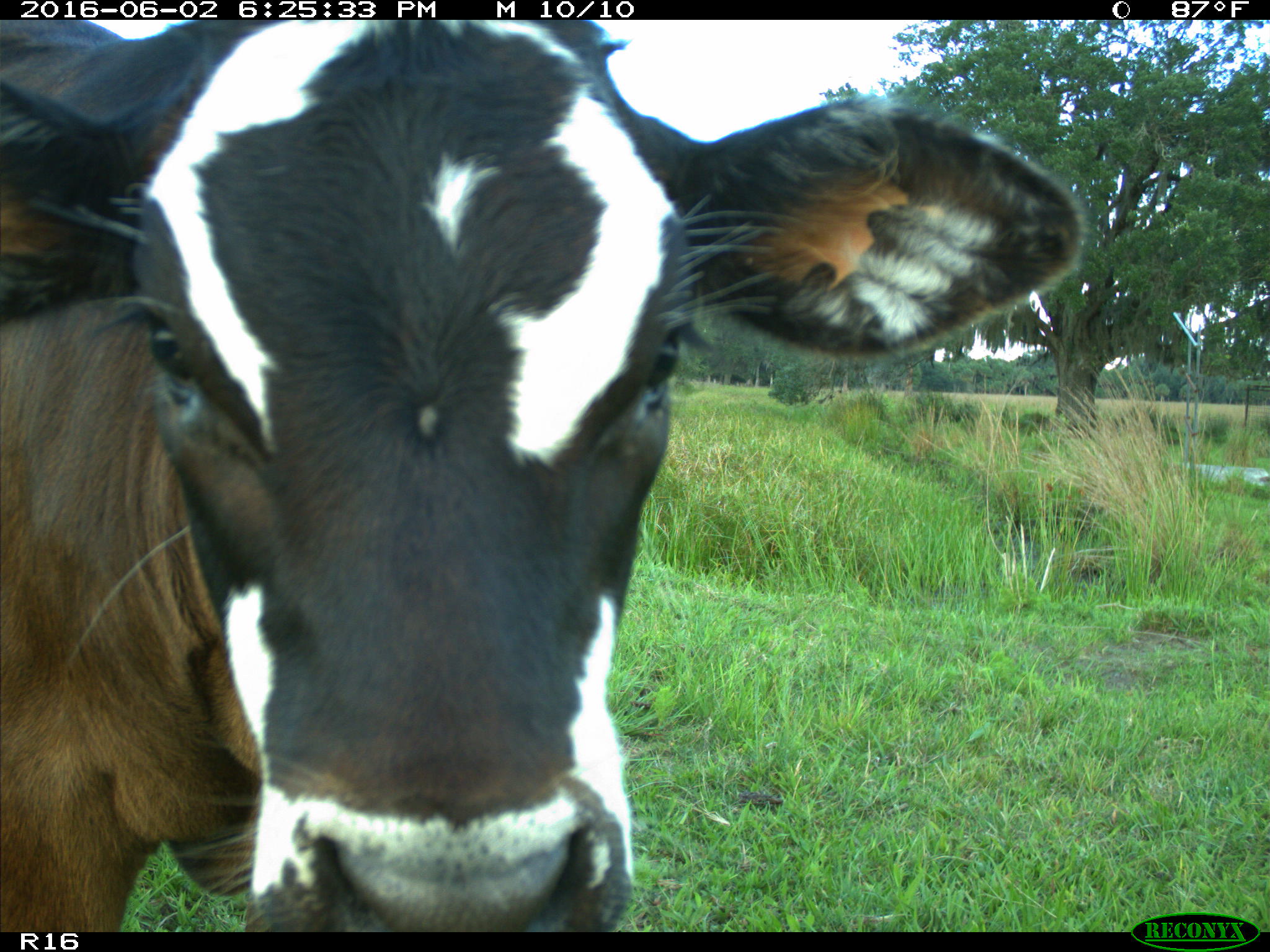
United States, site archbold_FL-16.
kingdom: Animalia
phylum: Chordata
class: Mammalia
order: Artiodactyla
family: Bovidae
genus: Bos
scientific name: Bos taurus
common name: domestic cow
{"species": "Bos taurus (domestic cow)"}